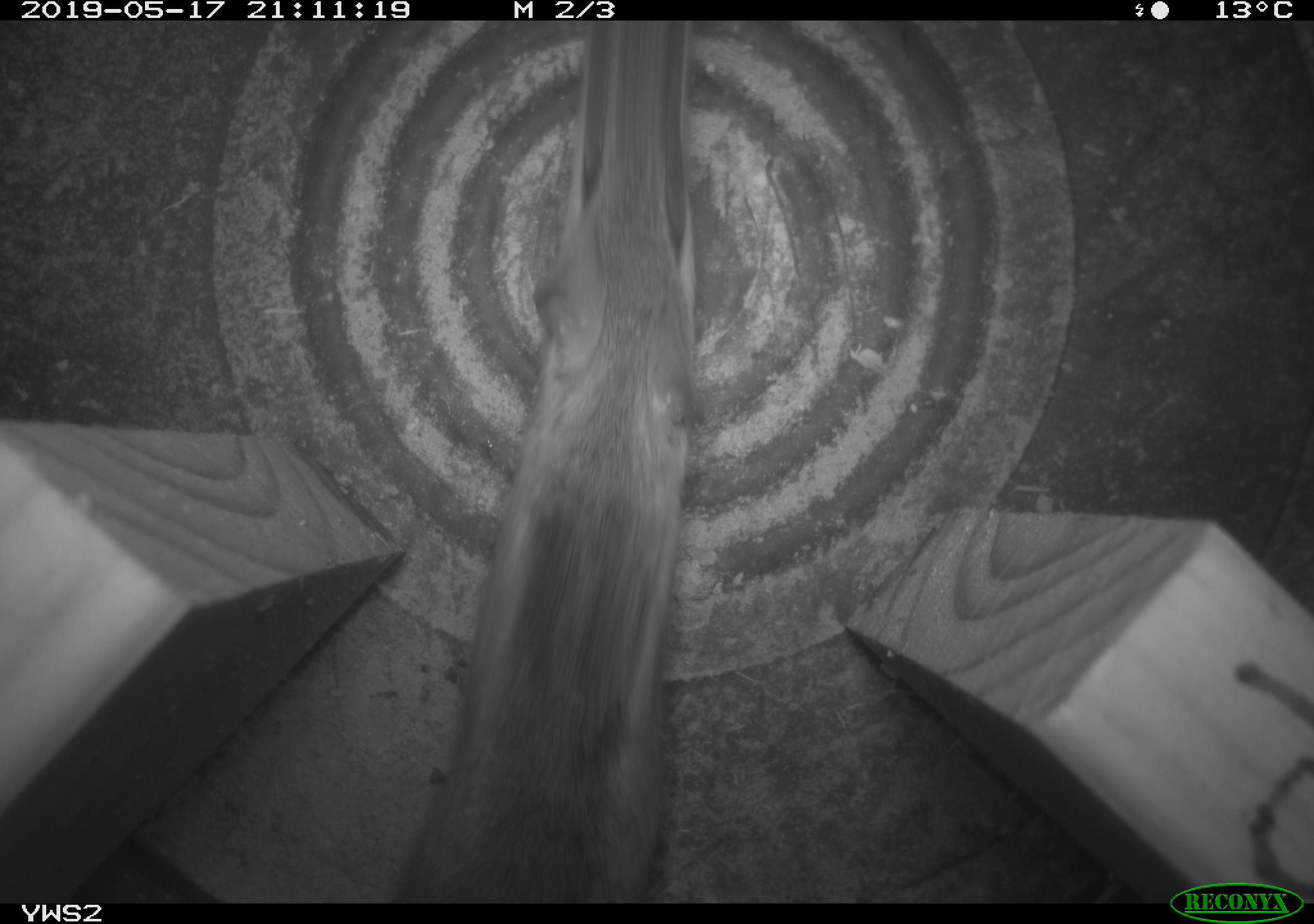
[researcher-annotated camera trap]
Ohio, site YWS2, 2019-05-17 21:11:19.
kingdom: Animalia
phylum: Chordata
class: Mammalia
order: Rodentia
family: Cricetidae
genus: Peromyscus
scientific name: Peromyscus leucopus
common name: white-footed mouse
White-footed mouse (Peromyscus leucopus).